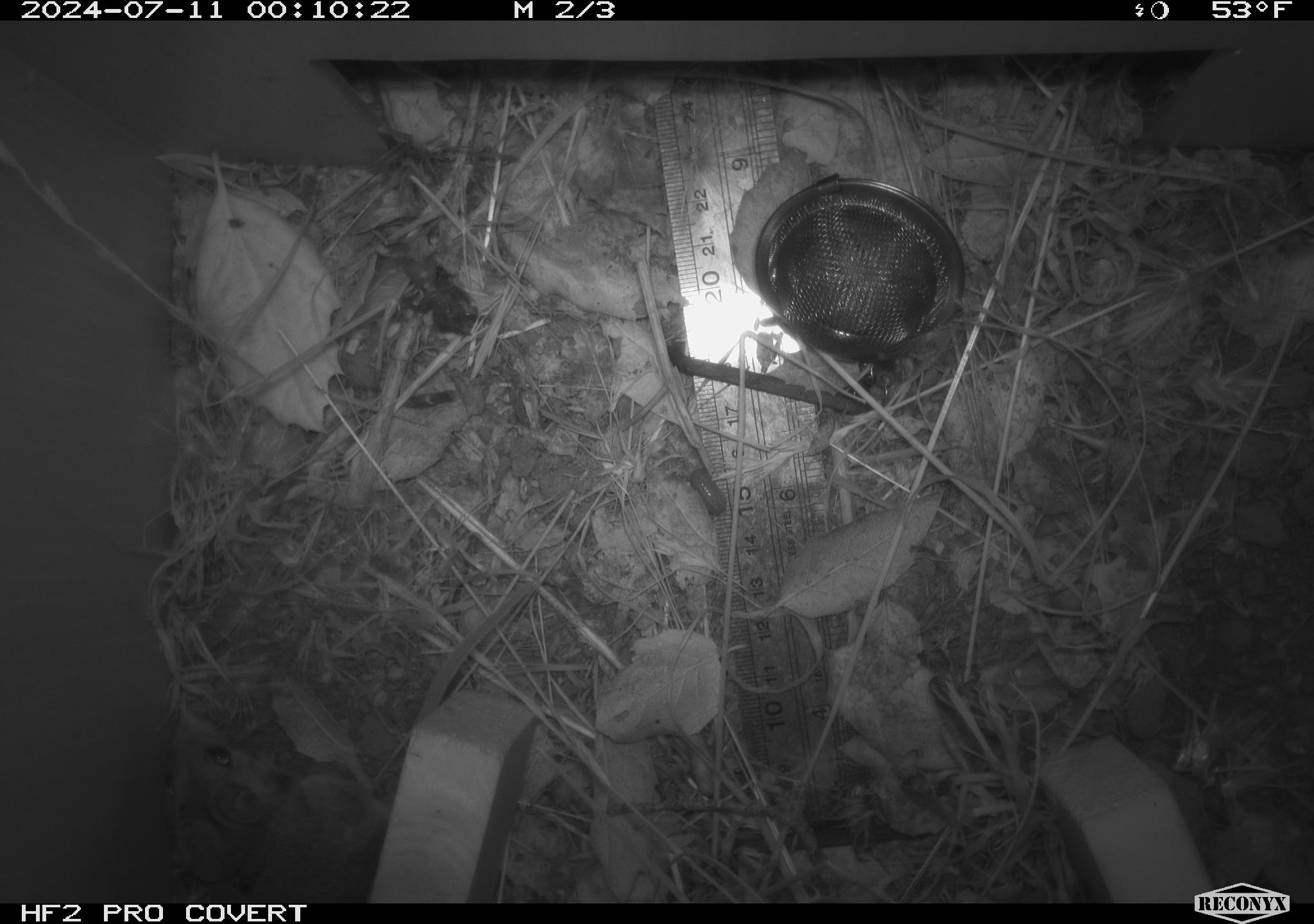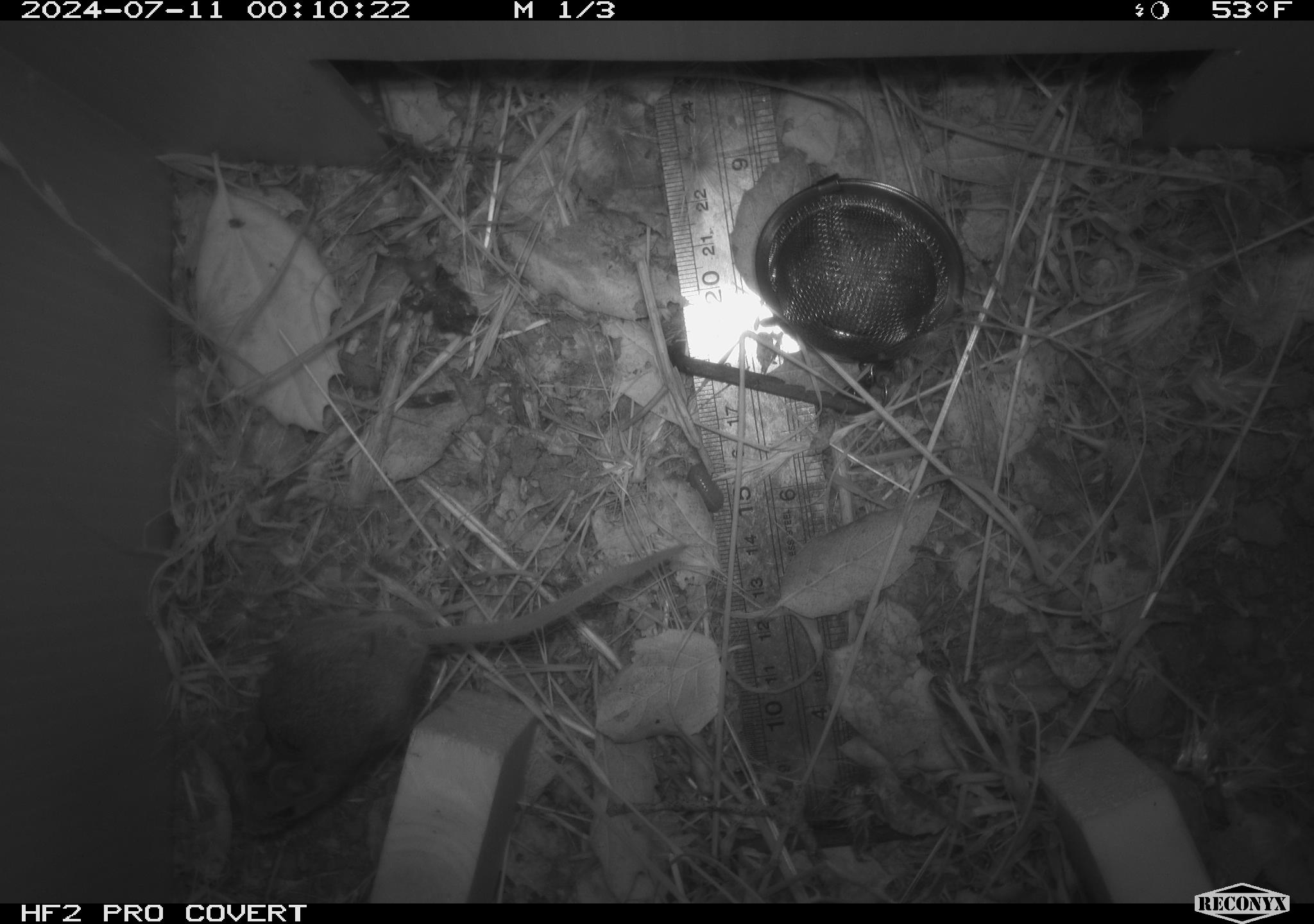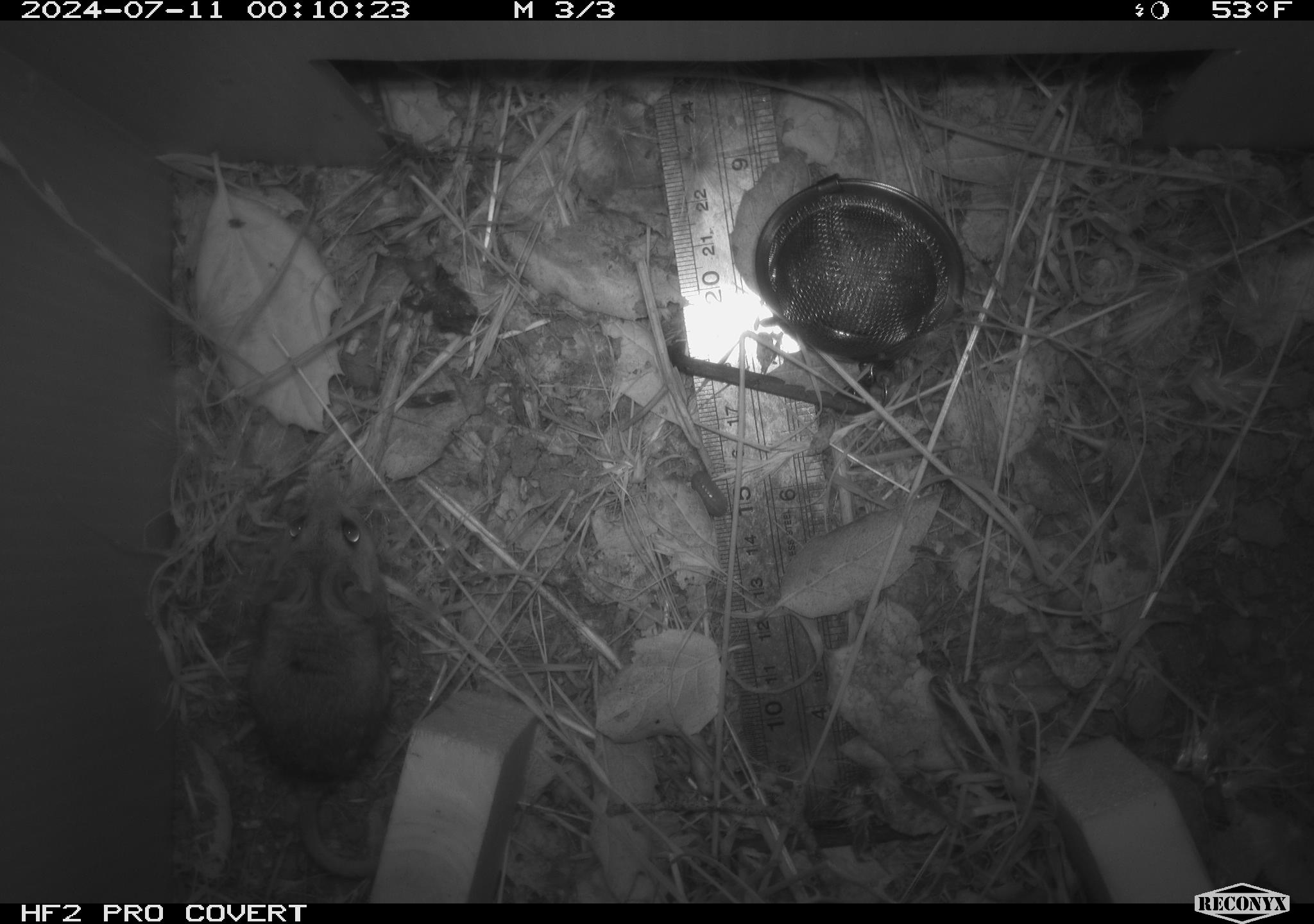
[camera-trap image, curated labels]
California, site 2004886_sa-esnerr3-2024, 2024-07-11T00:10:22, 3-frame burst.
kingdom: Animalia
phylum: Chordata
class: Mammalia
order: Rodentia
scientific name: Rodentia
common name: rodent